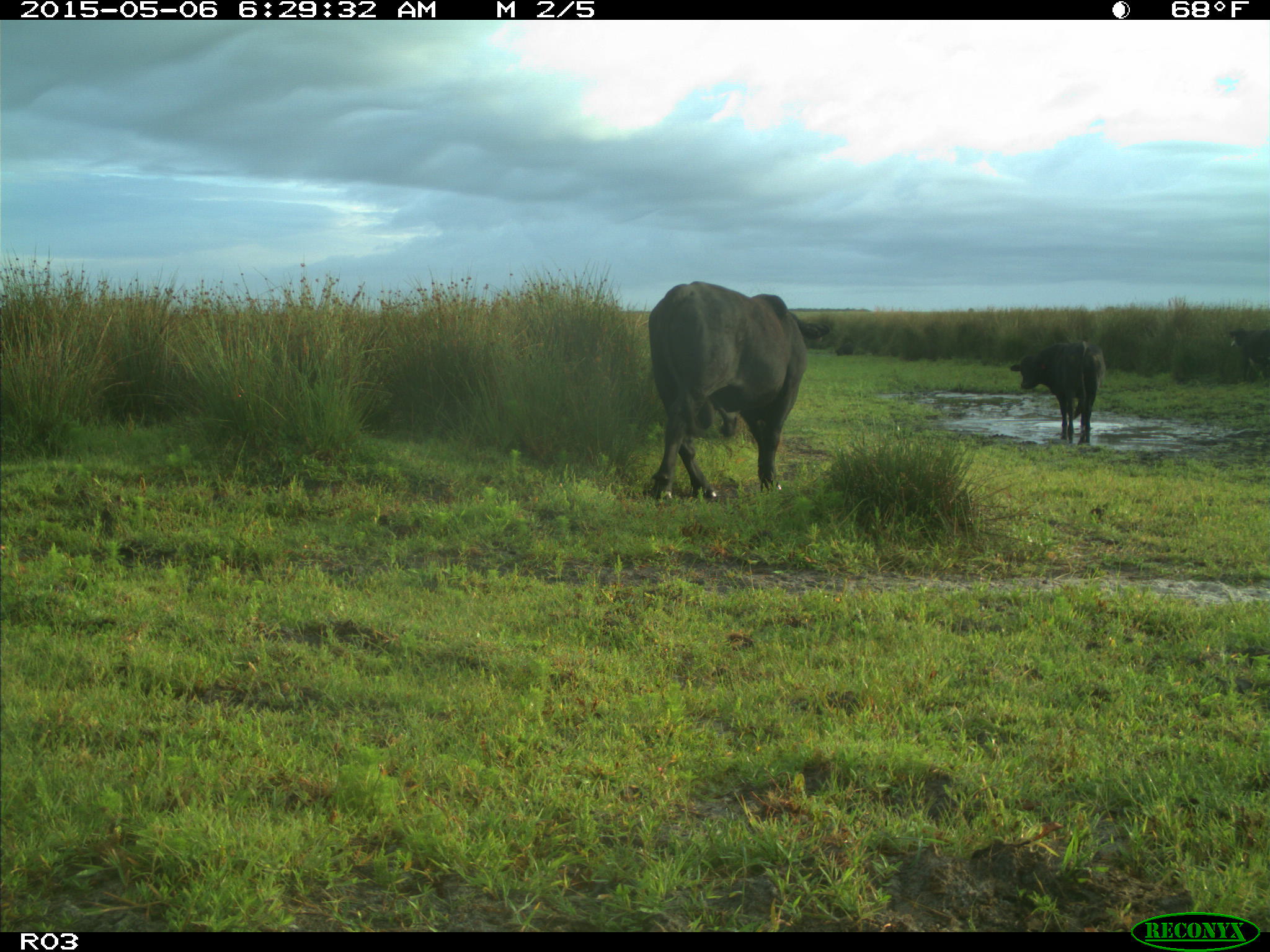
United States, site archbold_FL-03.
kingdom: Animalia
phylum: Chordata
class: Mammalia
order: Artiodactyla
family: Bovidae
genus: Bos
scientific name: Bos taurus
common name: domestic cow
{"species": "Bos taurus (domestic cow)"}